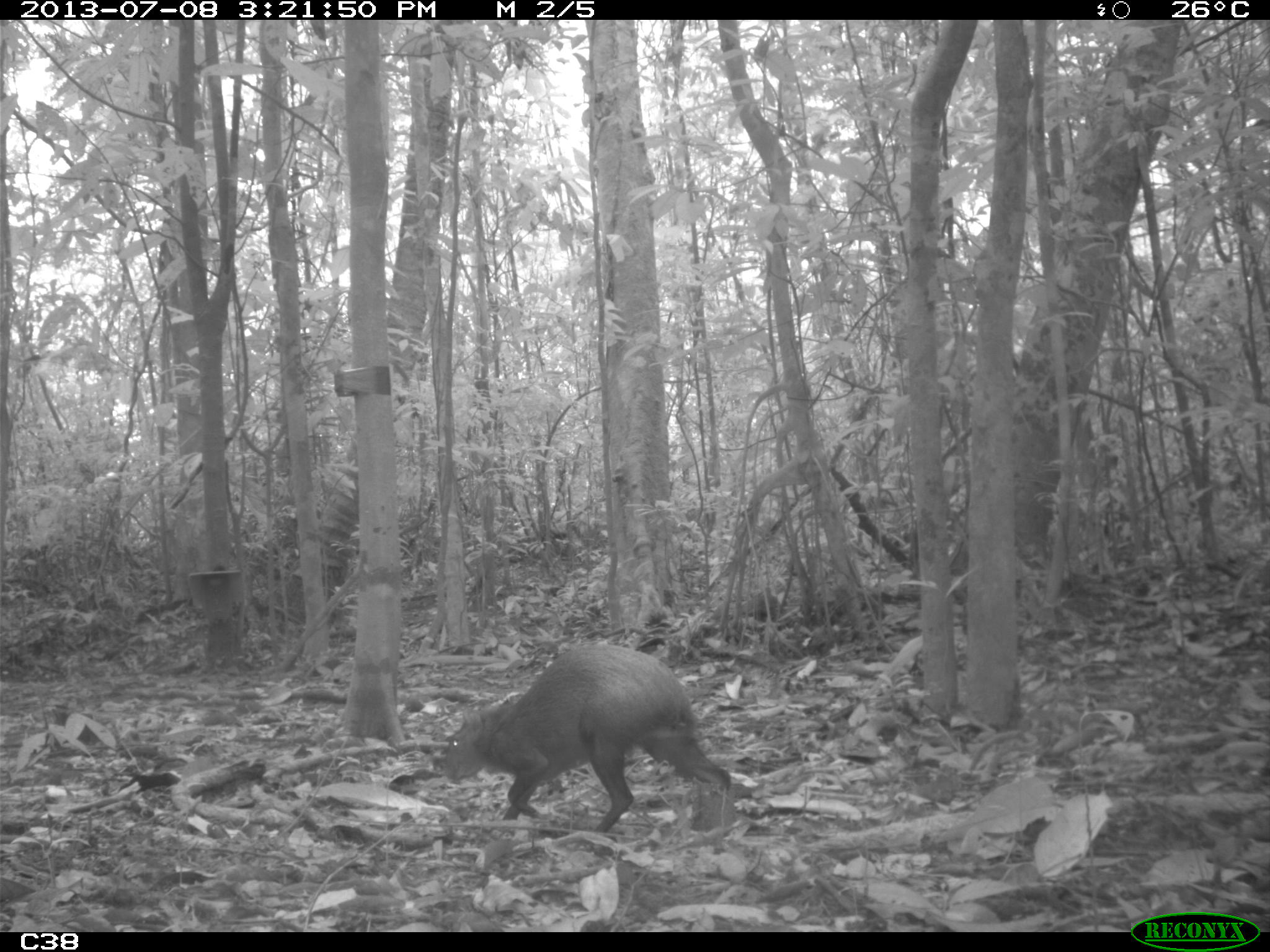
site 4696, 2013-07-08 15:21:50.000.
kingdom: Animalia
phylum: Chordata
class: Mammalia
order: Rodentia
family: Dasyproctidae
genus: Dasyprocta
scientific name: Dasyprocta leporina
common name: red-rumped agouti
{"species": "Dasyprocta leporina (red-rumped agouti)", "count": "1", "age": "adult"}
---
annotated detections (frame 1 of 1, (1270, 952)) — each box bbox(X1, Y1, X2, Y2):
dasyprocta leporina: bbox(442, 642, 732, 833)